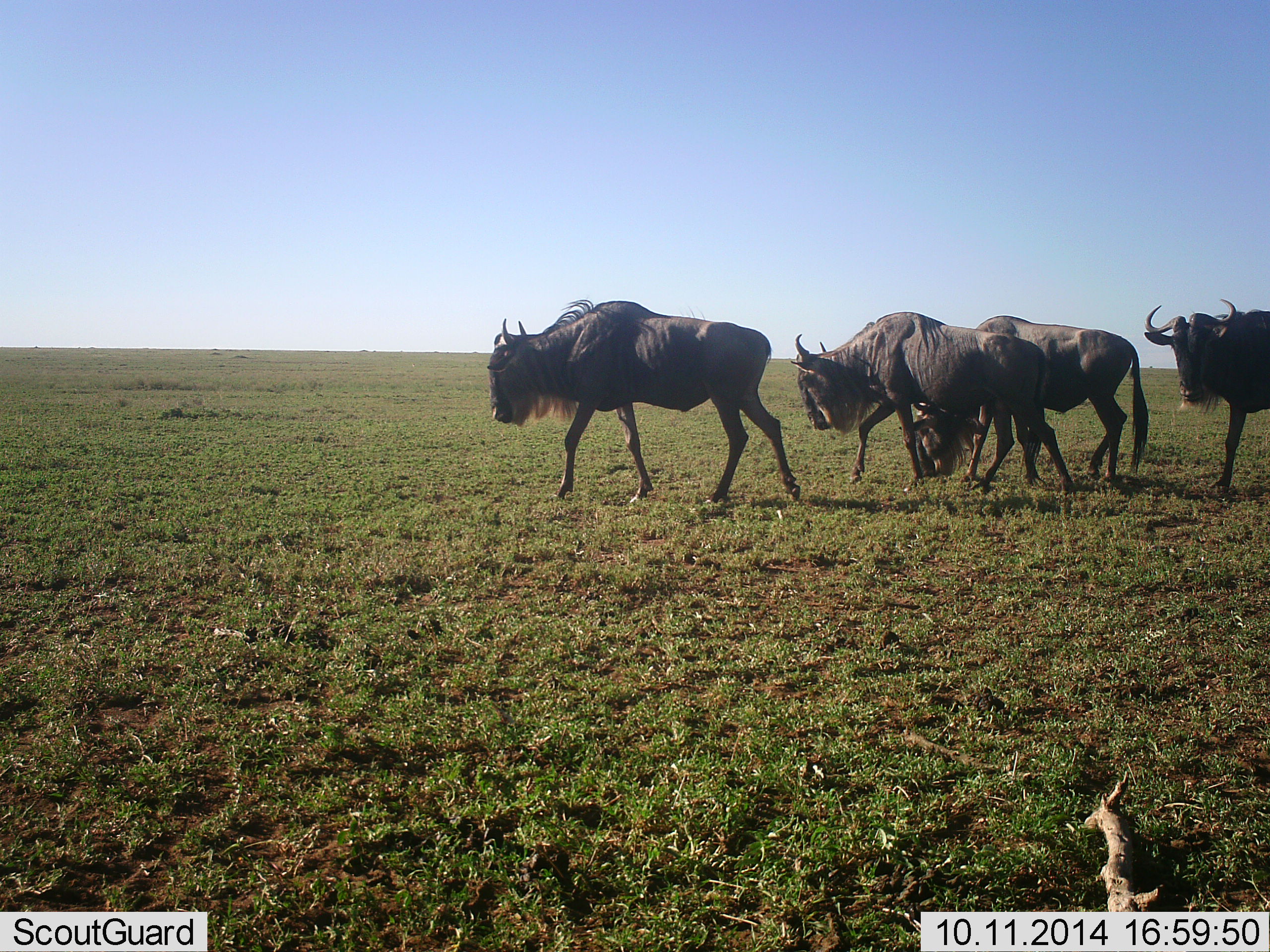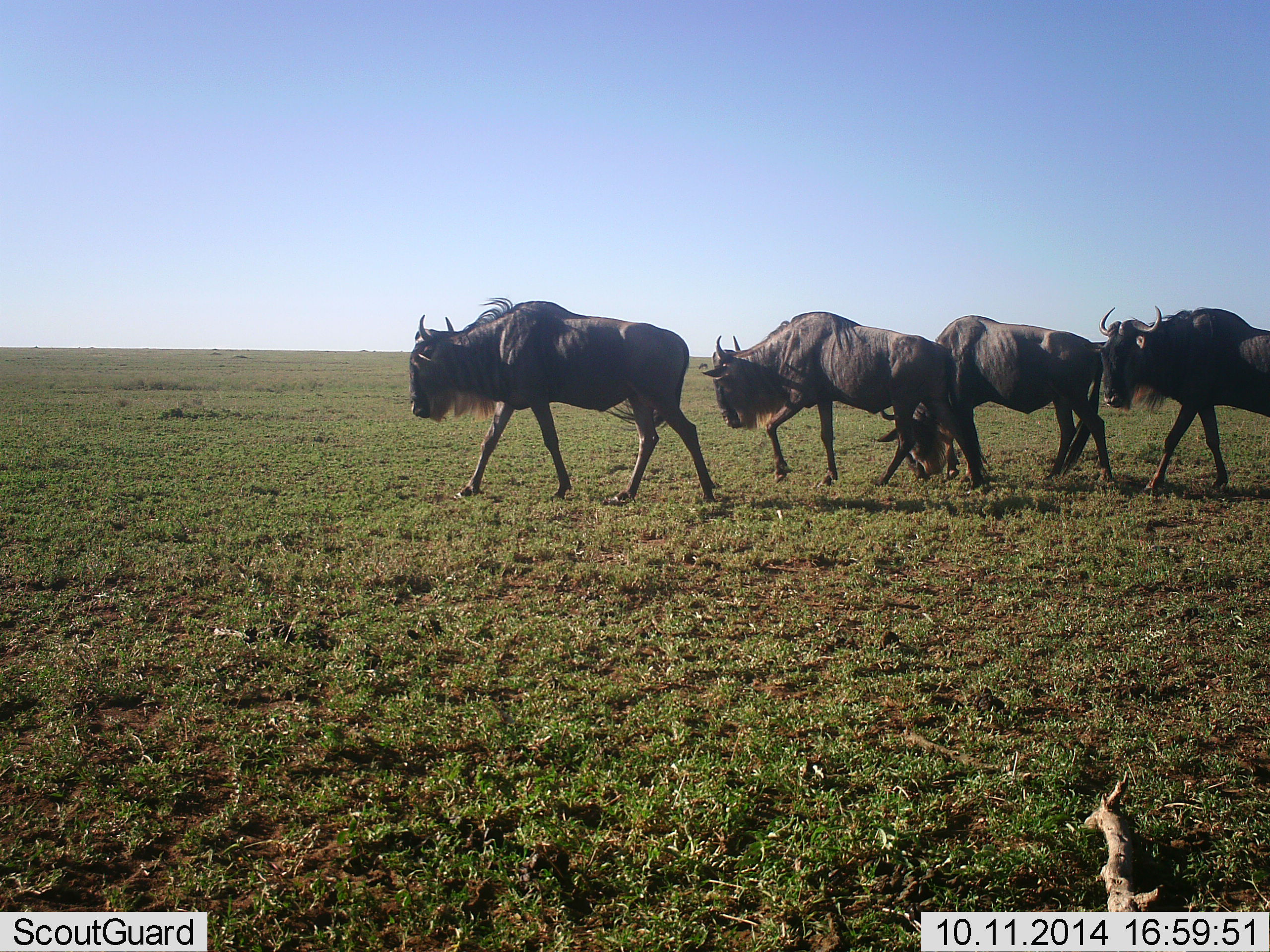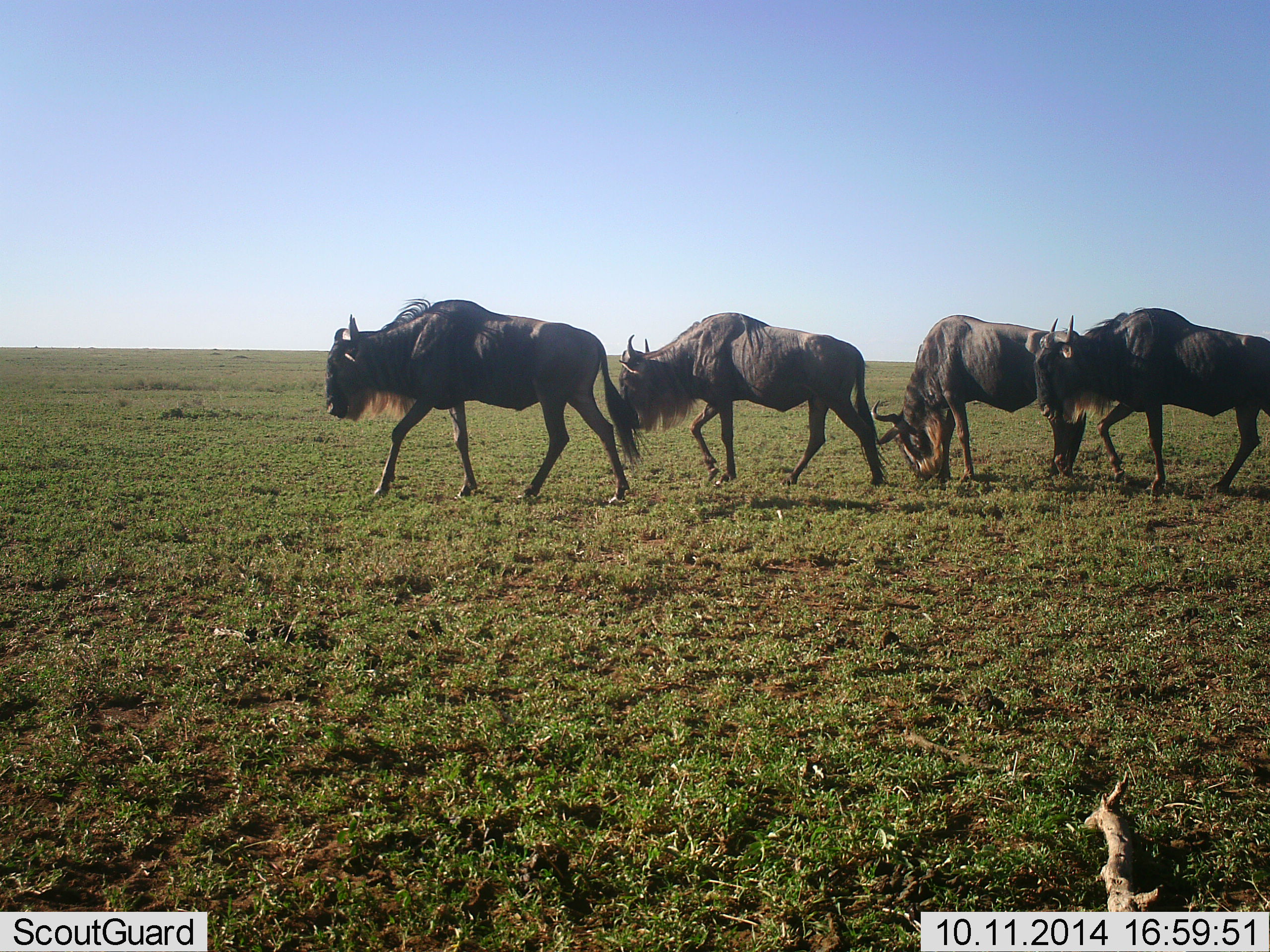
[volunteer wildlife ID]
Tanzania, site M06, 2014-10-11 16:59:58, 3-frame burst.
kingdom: Animalia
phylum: Chordata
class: Mammalia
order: Artiodactyla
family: Bovidae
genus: Connochaetes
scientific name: Connochaetes taurinus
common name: blue wildebeest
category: wildebeest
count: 4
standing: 0%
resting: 0%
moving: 100%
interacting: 0%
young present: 0%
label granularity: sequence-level